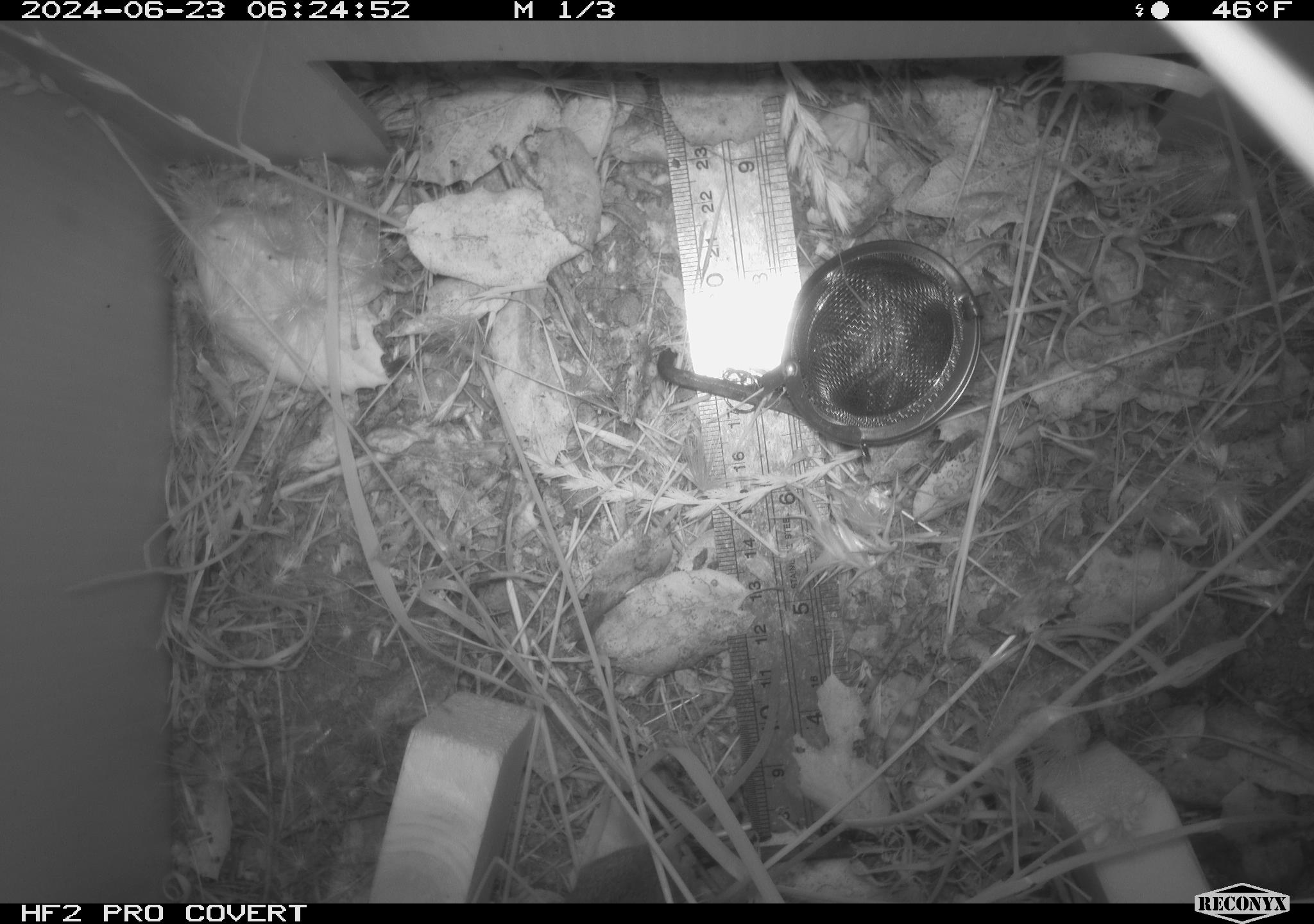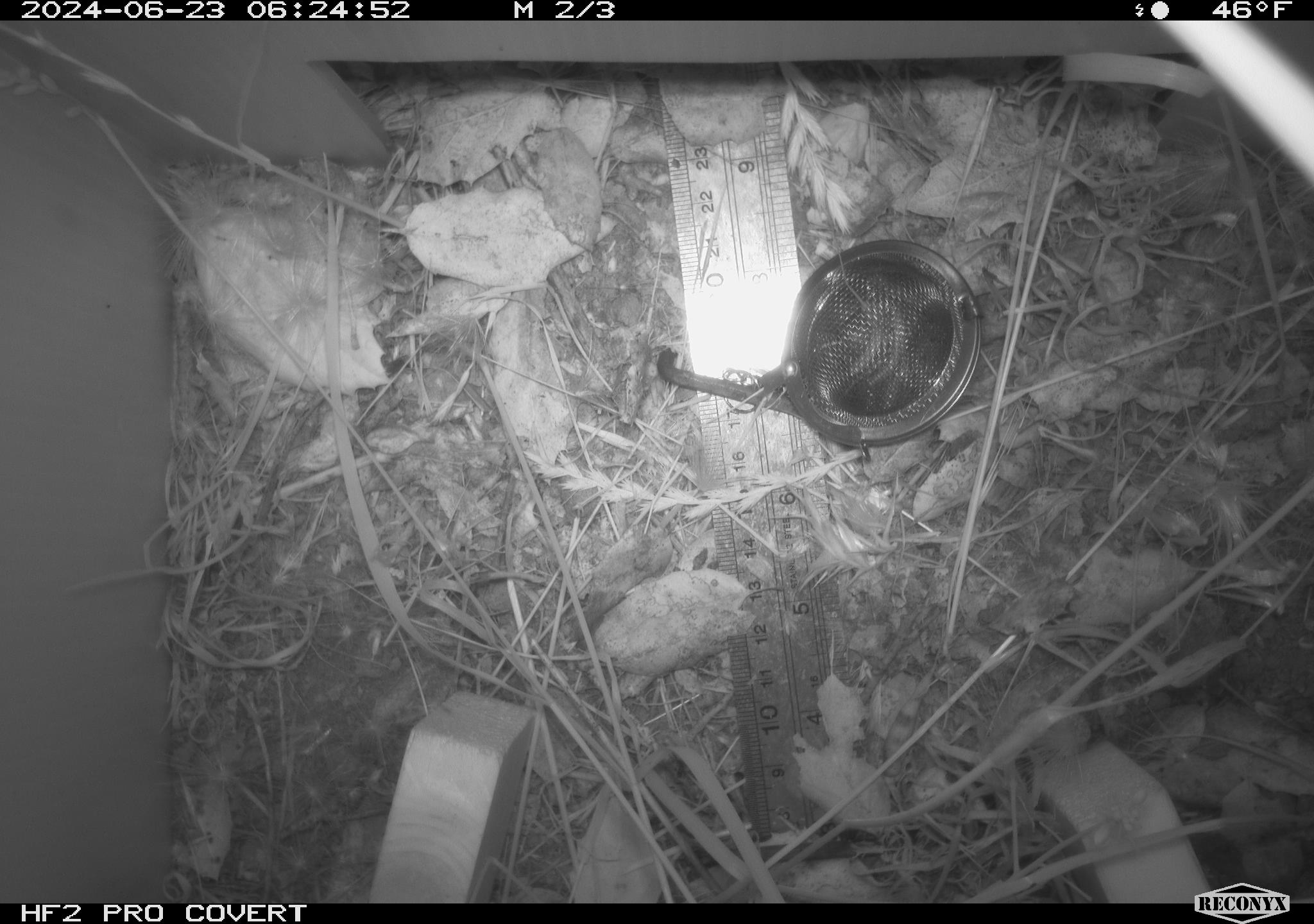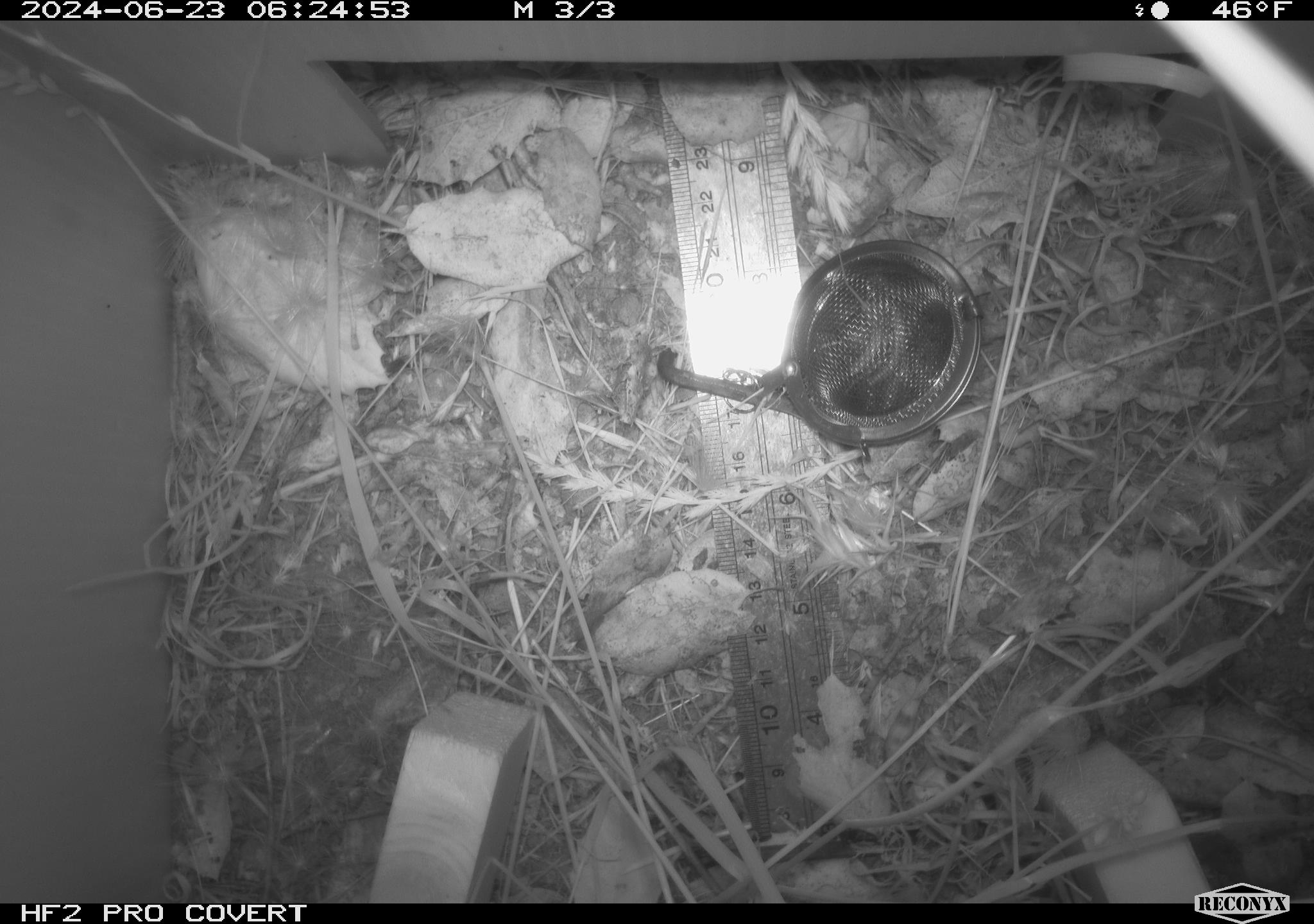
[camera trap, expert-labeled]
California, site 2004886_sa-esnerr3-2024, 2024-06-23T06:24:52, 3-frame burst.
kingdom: Animalia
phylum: Chordata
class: Mammalia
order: Rodentia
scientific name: Rodentia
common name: rodent